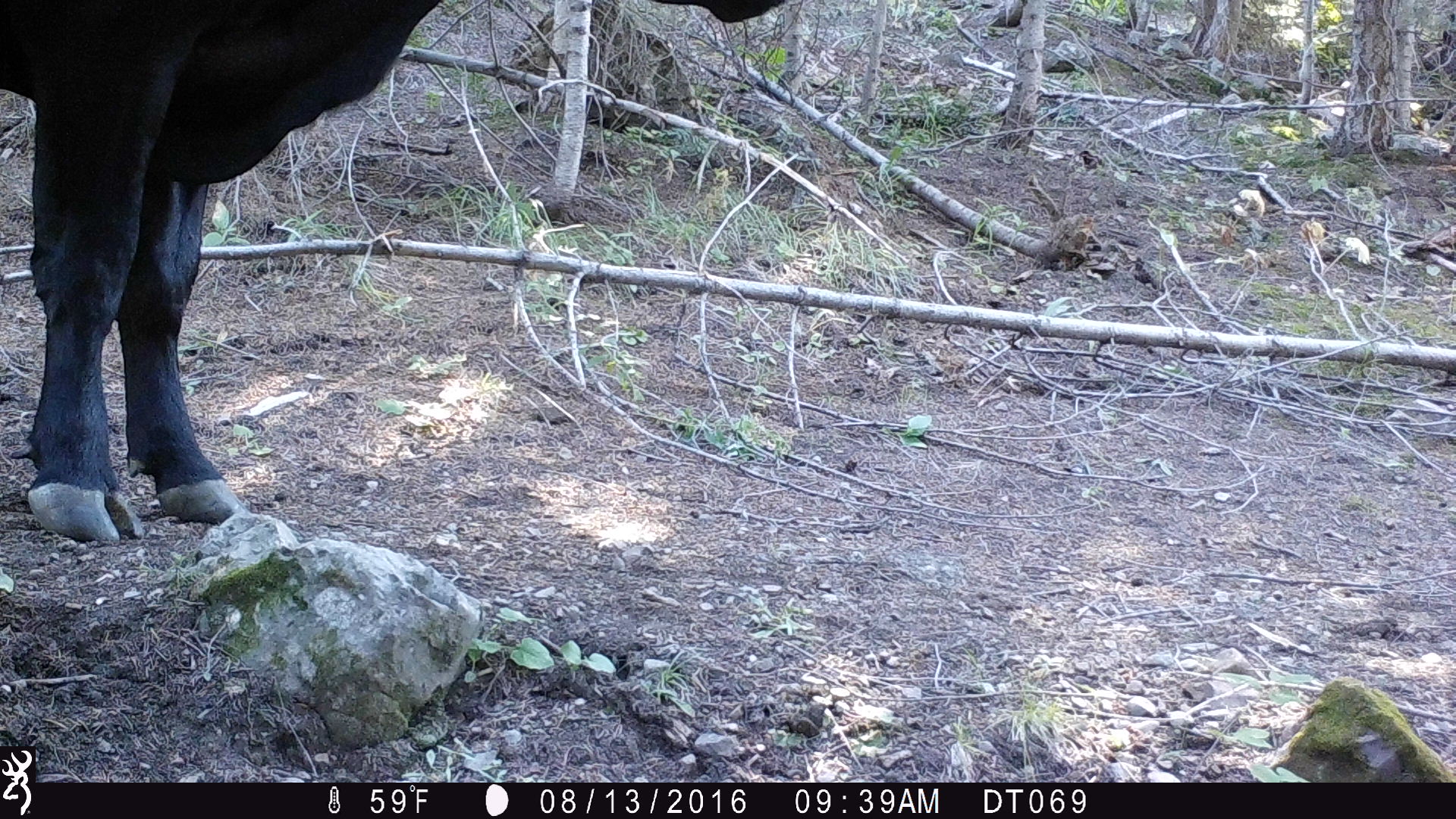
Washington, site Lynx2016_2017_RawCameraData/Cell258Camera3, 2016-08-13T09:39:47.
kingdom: Animalia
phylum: Chordata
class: Mammalia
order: Artiodactyla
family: Bovidae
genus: Bos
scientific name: Bos taurus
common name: domestic cattle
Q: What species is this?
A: Domestic cattle (Bos taurus).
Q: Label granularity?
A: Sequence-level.